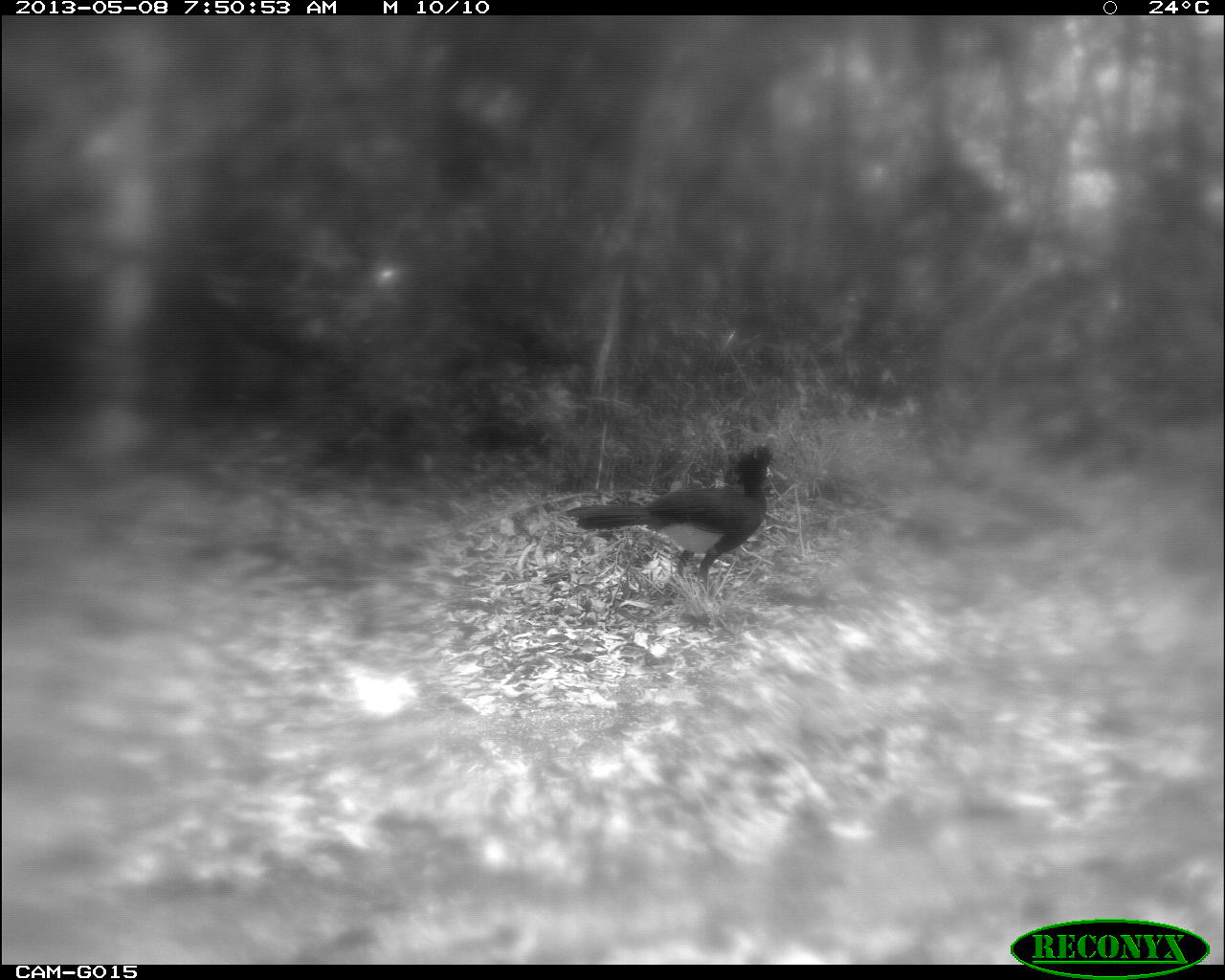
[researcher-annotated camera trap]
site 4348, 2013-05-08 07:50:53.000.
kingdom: Animalia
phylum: Chordata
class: Aves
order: Galliformes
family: Cracidae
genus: Crax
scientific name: Crax rubra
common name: great curassow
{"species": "Crax rubra (great curassow)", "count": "1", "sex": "male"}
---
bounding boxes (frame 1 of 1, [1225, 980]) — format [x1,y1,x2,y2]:
crax rubra: [564,442,776,596]